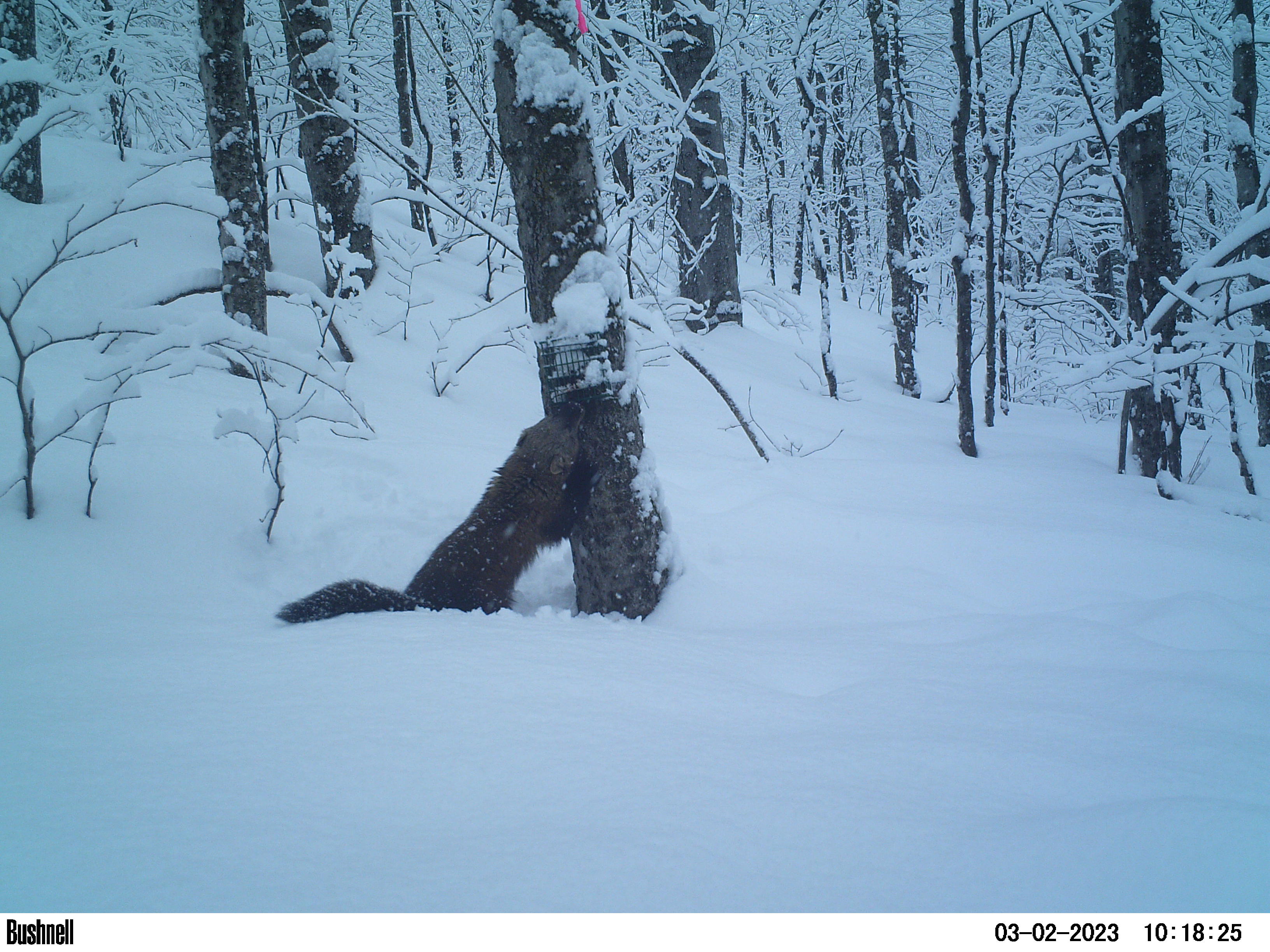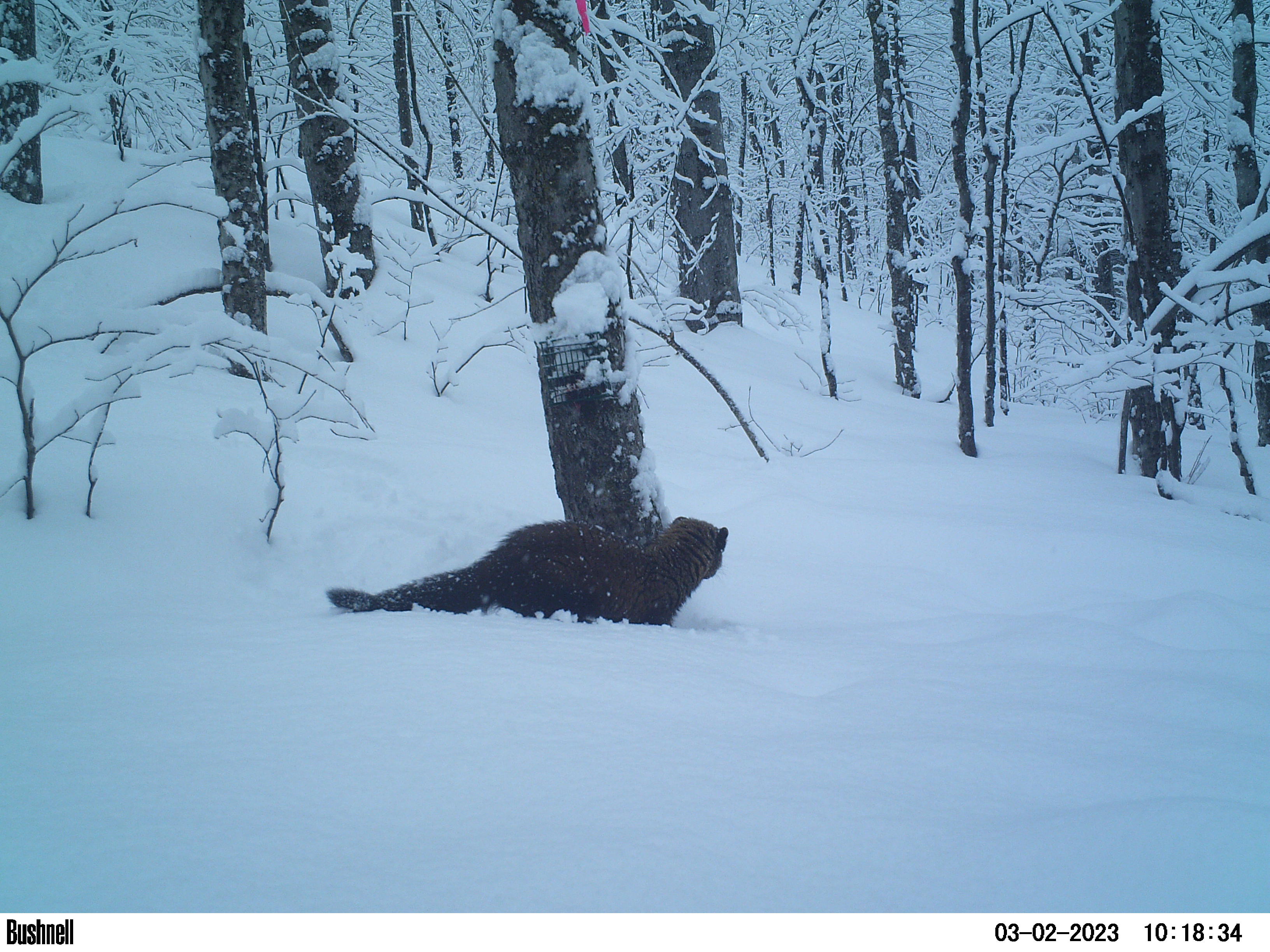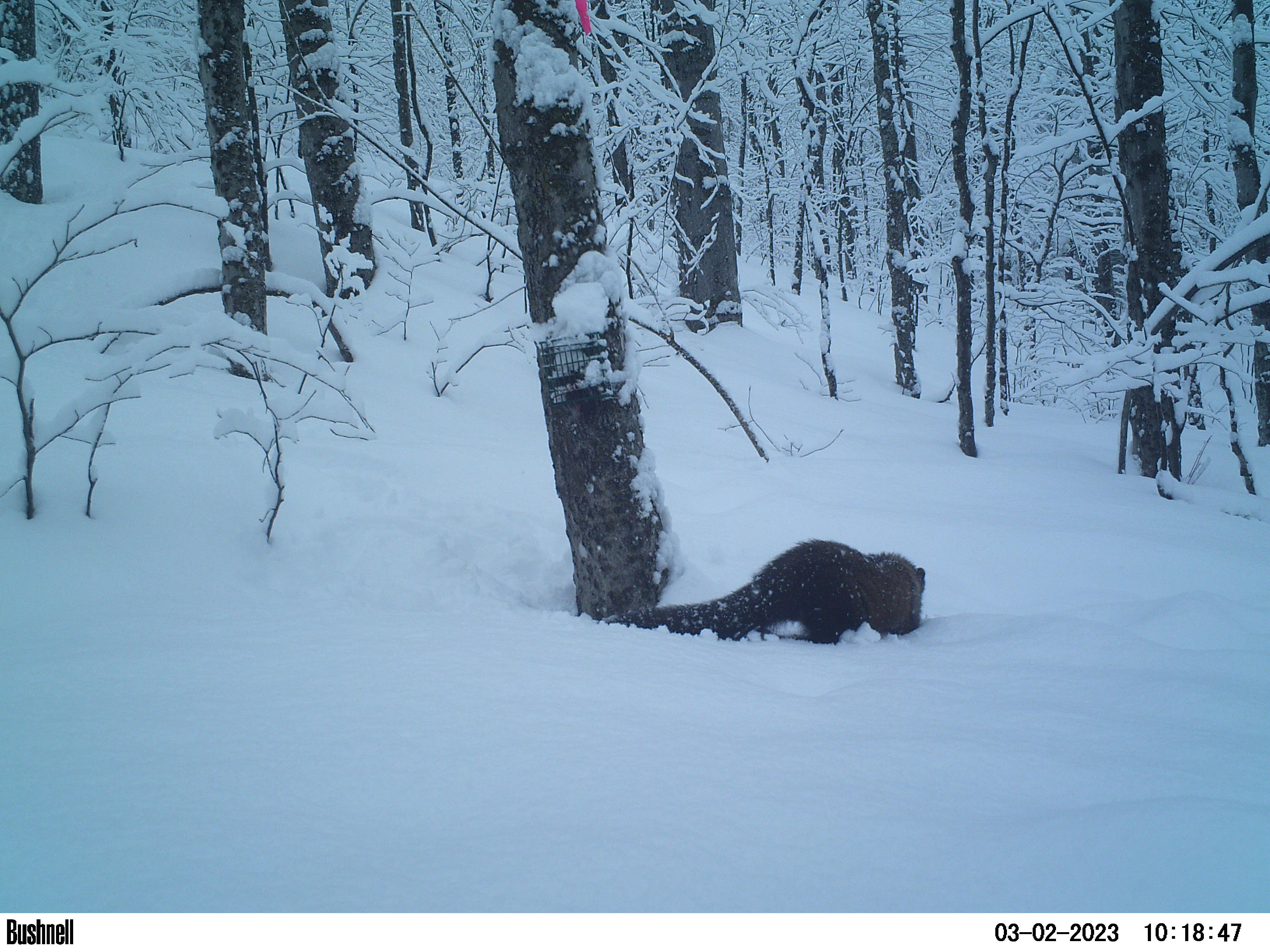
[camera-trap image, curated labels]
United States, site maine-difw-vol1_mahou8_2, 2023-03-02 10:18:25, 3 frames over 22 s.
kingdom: Animalia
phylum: Chordata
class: Mammalia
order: Carnivora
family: Mustelidae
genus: Pekania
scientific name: Pekania pennanti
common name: fisher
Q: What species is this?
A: Fisher (Pekania pennanti).